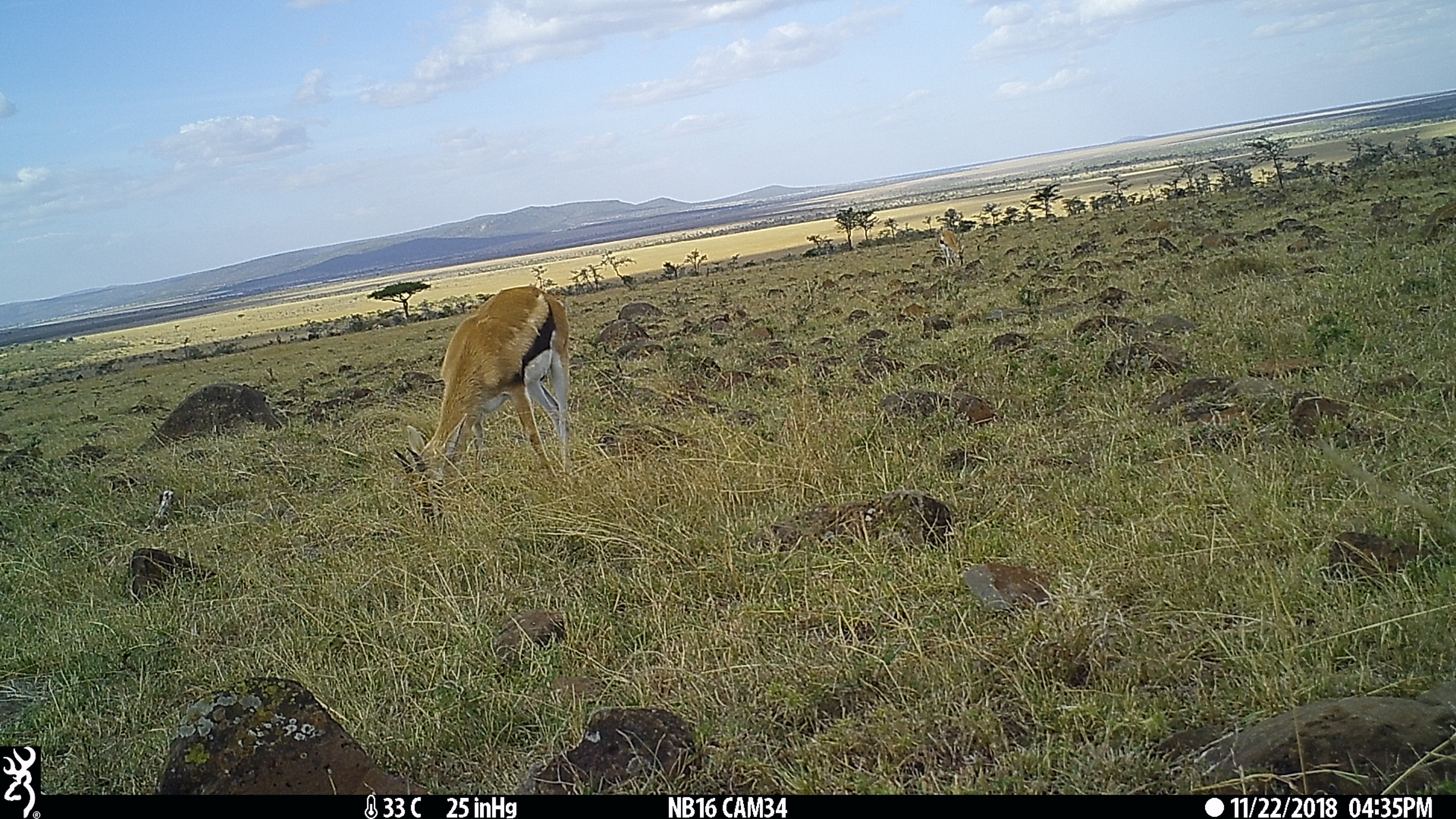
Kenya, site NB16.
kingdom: Animalia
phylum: Chordata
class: Mammalia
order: Artiodactyla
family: Bovidae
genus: Eudorcas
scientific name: Eudorcas thomsonii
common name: thomon's gazelle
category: gazelle thomsons